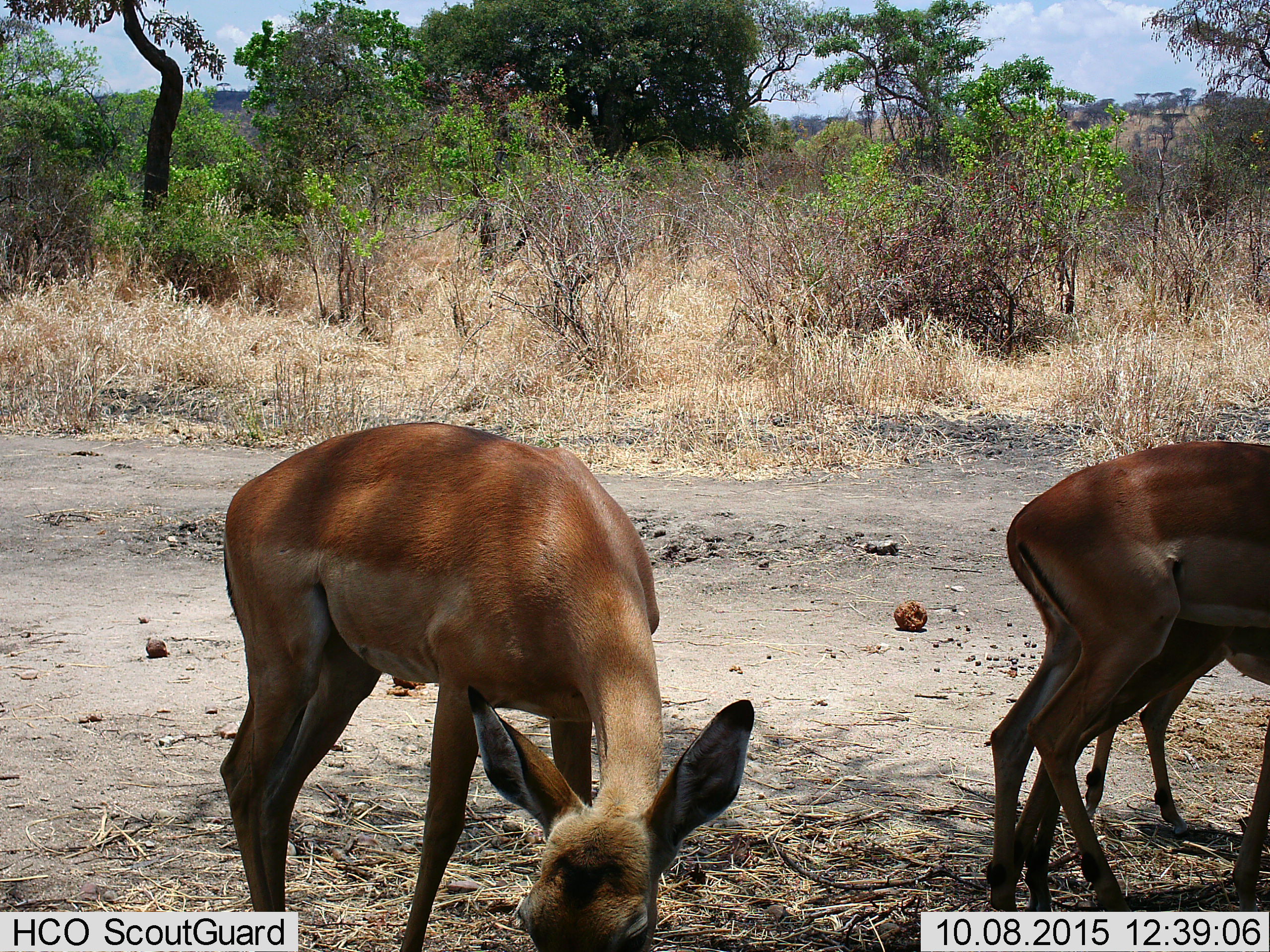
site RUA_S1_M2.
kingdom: Animalia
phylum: Chordata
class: Mammalia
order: Artiodactyla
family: Bovidae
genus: Aepyceros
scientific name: Aepyceros melampus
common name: impala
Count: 3.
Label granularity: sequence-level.